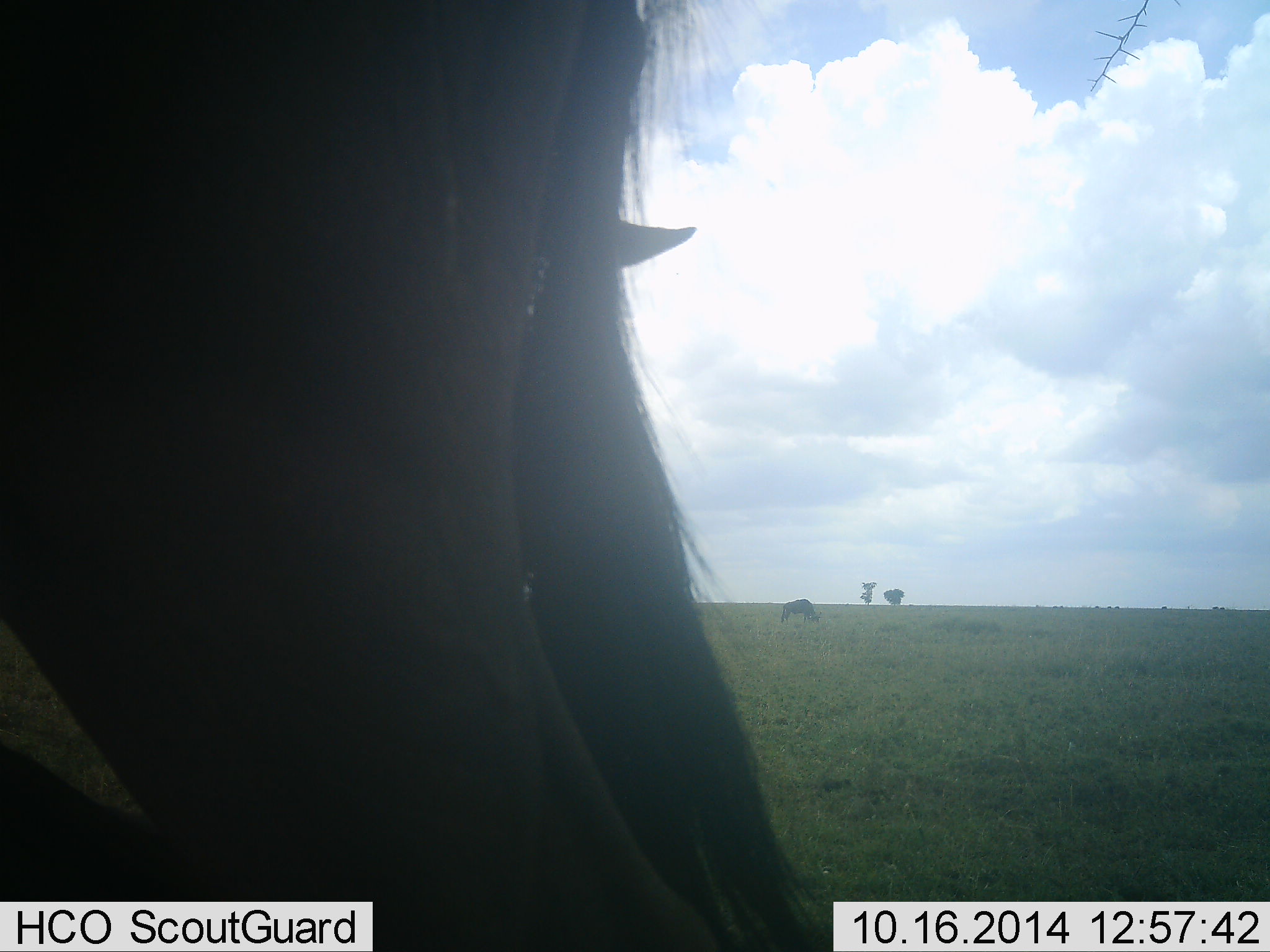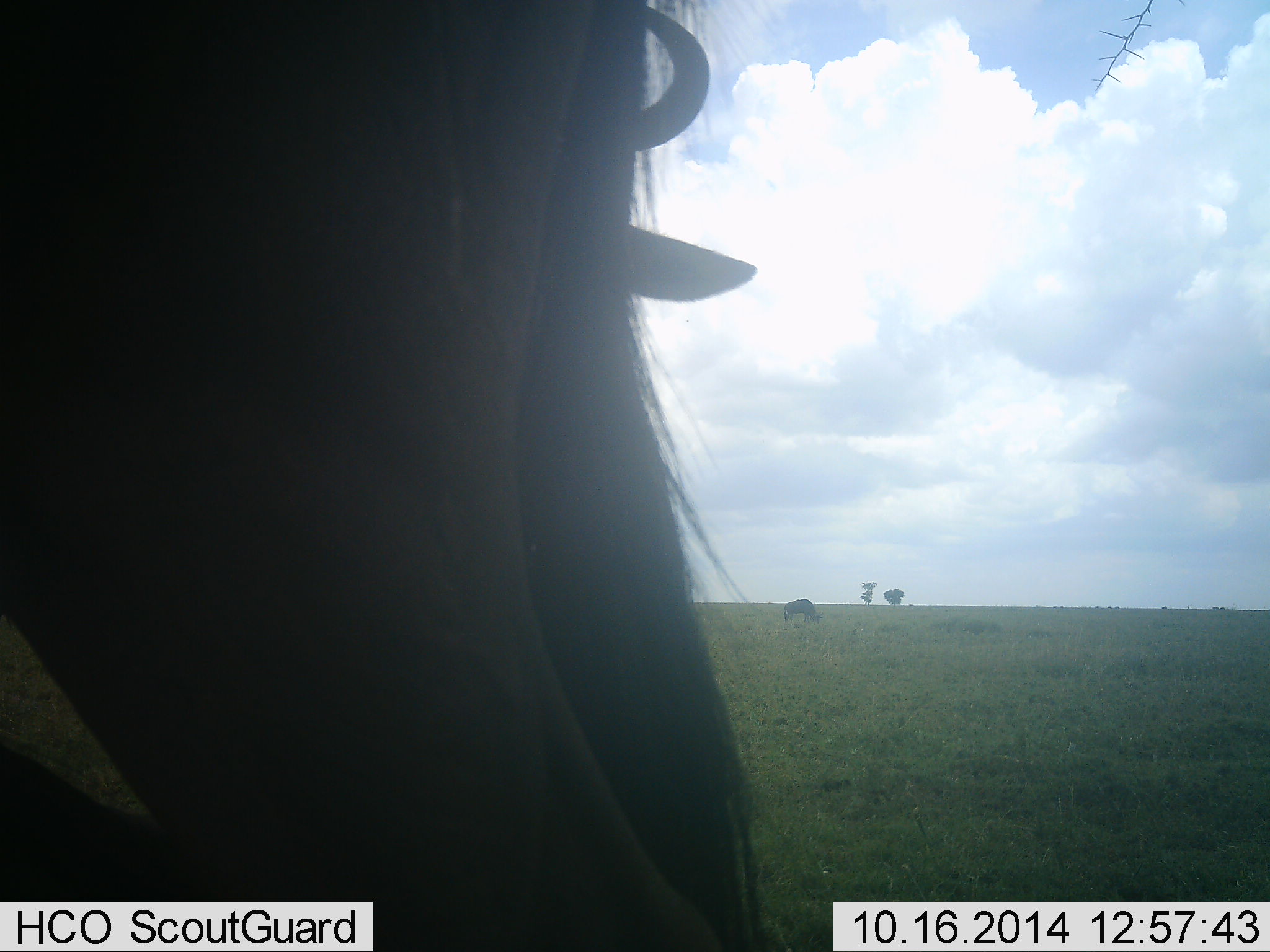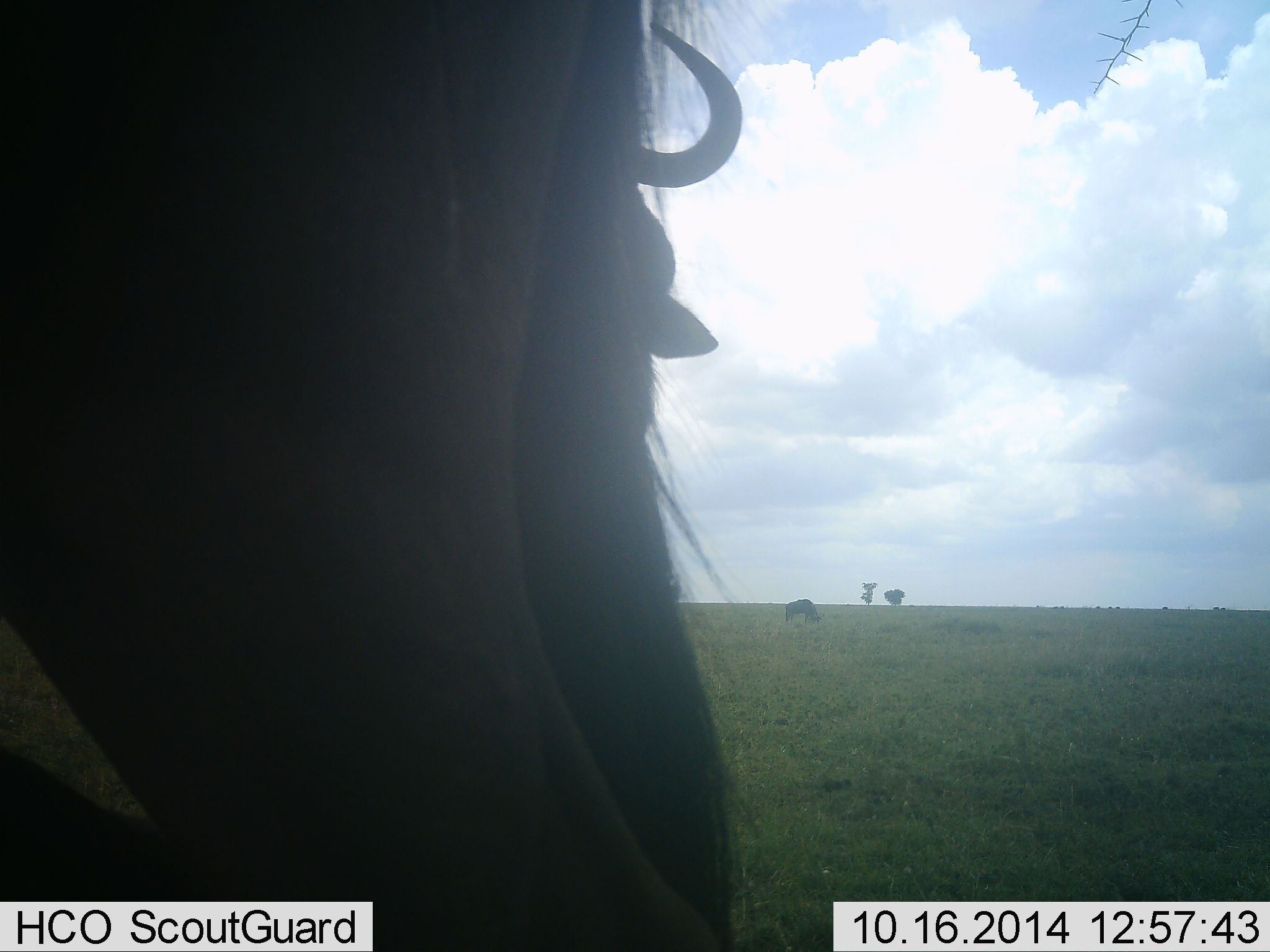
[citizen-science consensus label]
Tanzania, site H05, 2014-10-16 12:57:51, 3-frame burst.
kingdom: Animalia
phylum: Chordata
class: Mammalia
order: Artiodactyla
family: Bovidae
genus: Connochaetes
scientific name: Connochaetes taurinus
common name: blue wildebeest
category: wildebeest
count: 2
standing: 70%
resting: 10%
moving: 10%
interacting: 0%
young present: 0%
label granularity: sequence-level